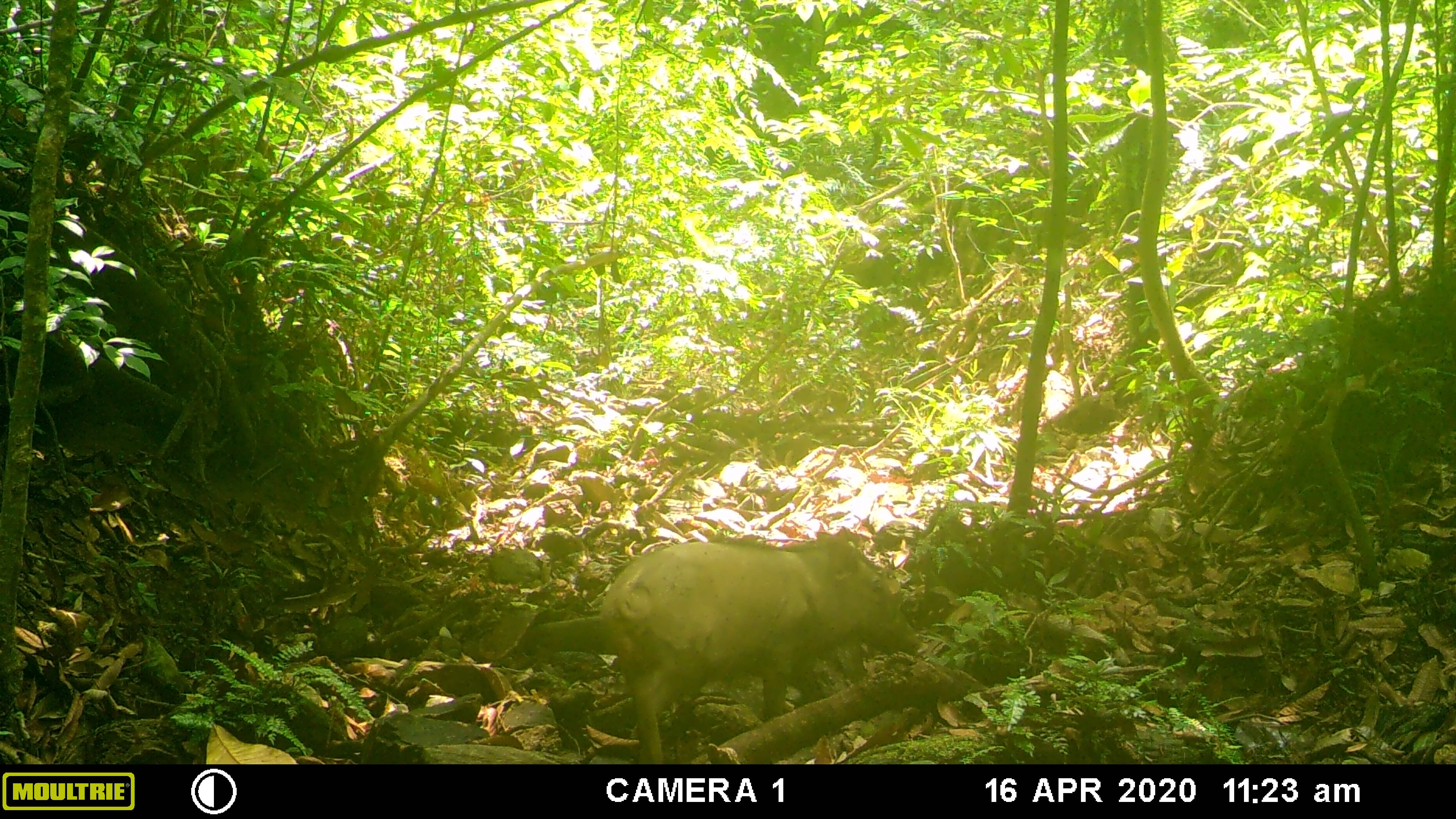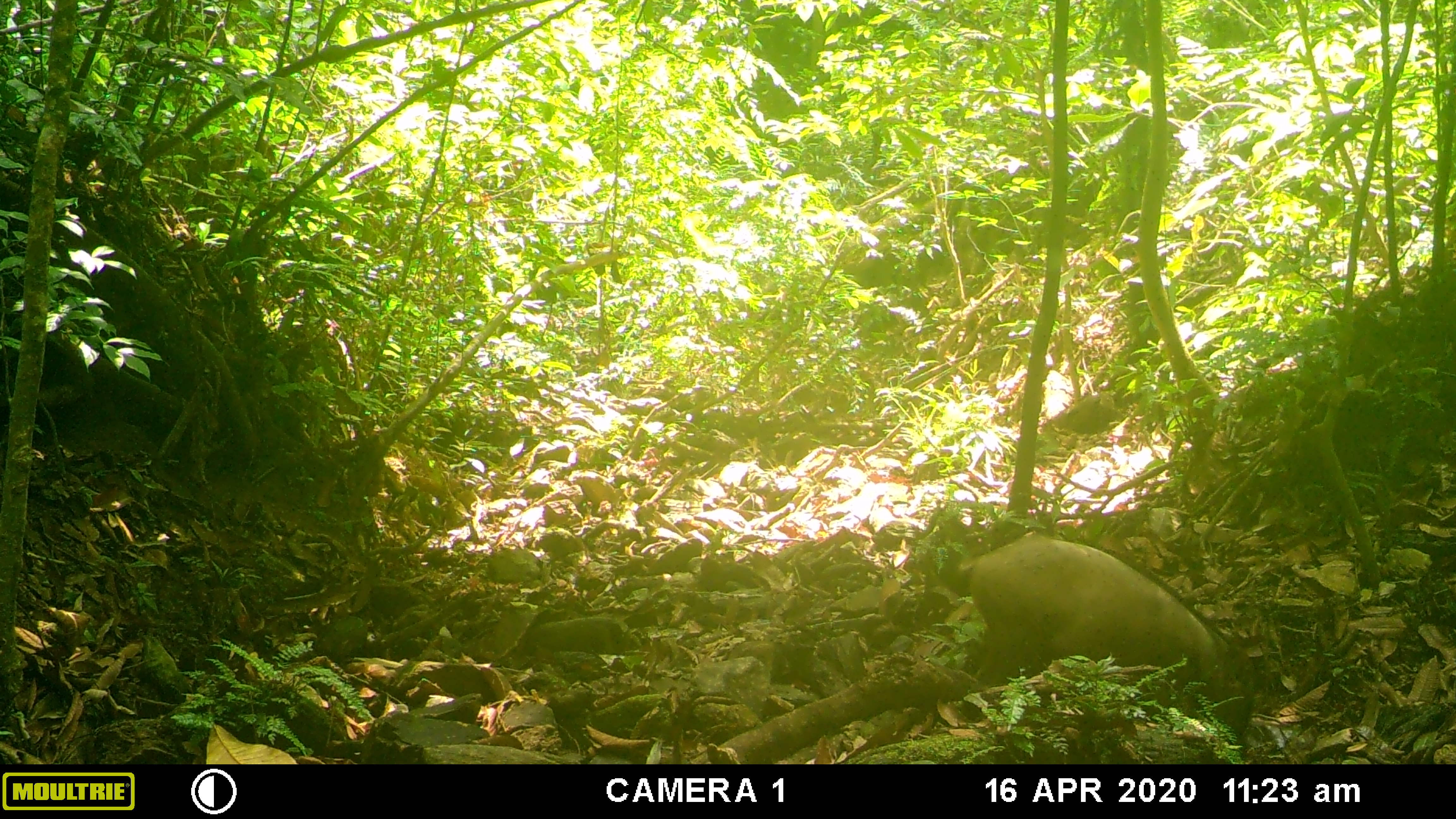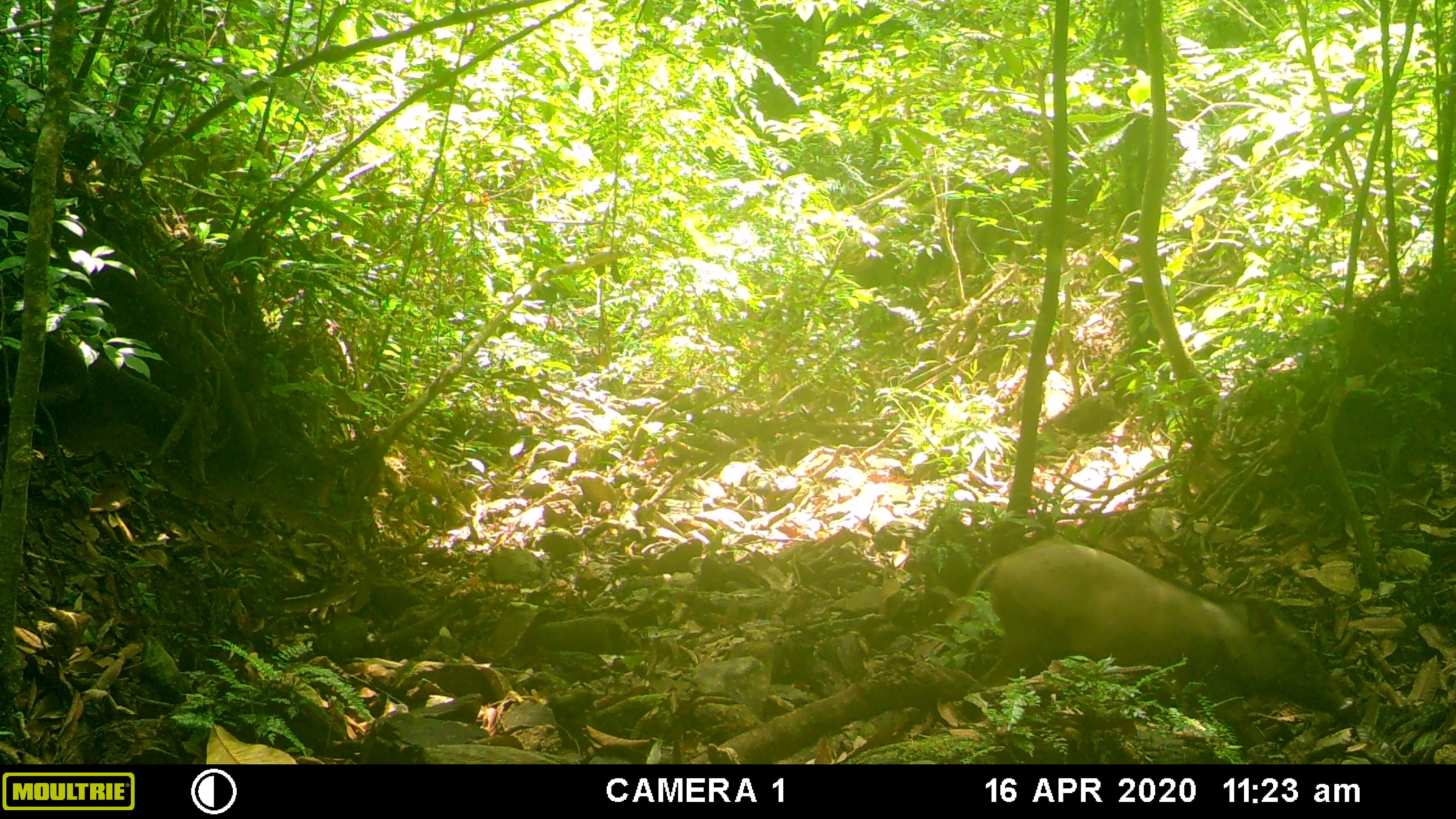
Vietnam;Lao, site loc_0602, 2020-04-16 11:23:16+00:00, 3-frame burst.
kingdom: Animalia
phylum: Chordata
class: Mammalia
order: Artiodactyla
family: Suidae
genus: Sus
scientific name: Sus scrofa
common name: eurasian wild pig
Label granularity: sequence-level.